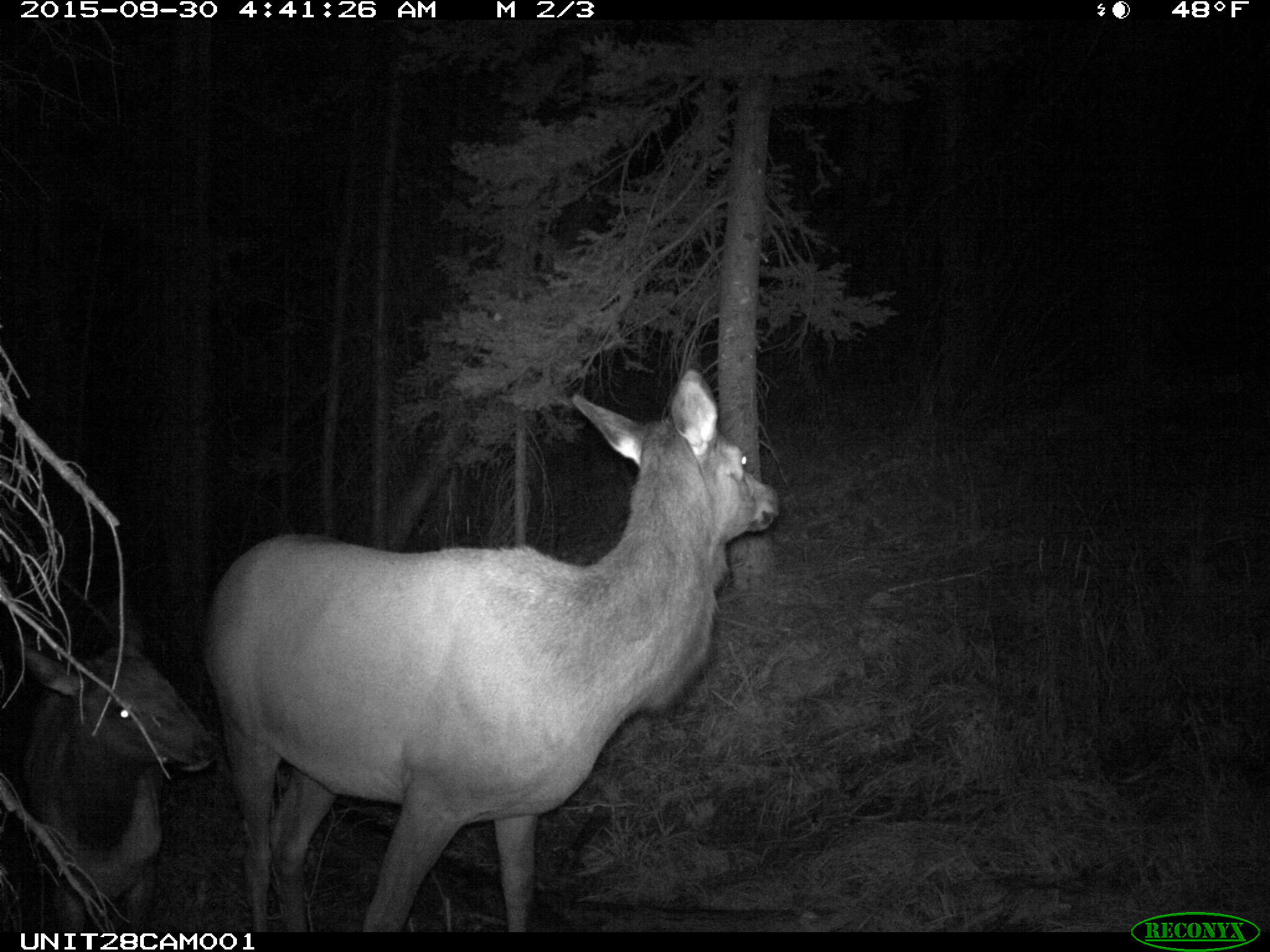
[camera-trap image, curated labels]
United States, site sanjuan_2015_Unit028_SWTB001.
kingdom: Animalia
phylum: Chordata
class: Mammalia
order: Artiodactyla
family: Cervidae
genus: Cervus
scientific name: Cervus elaphus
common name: red deer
Cervus elaphus (red deer).